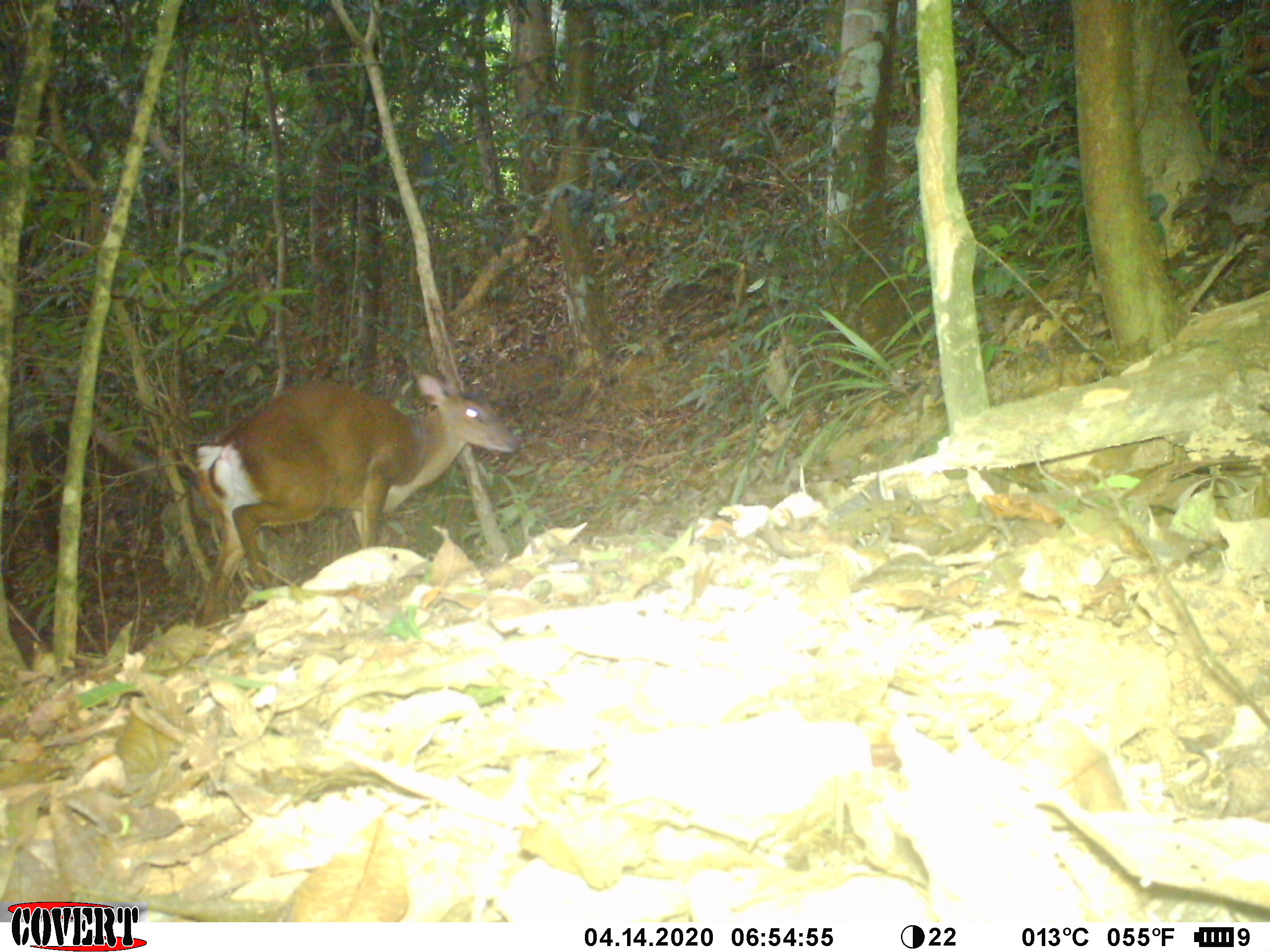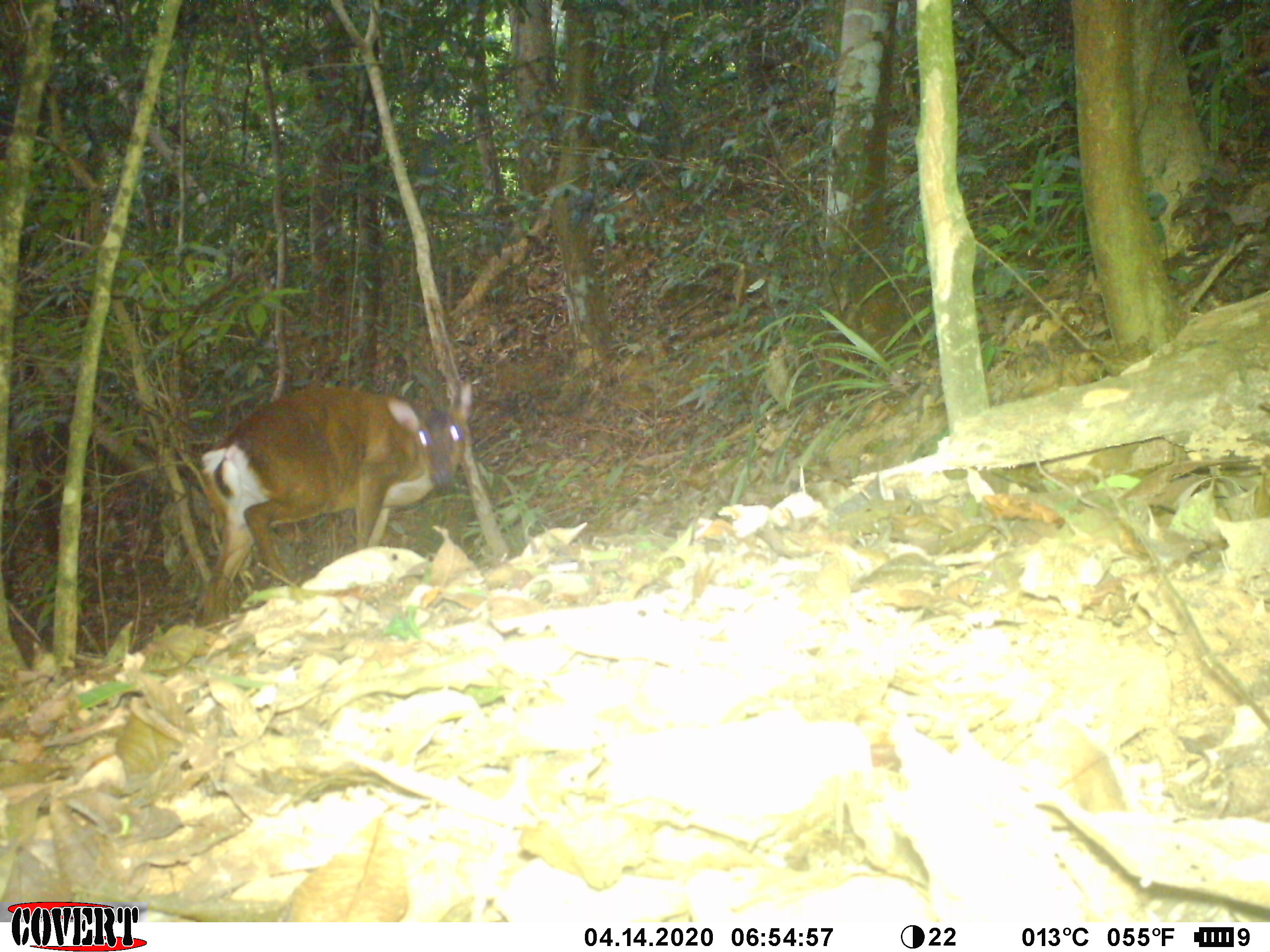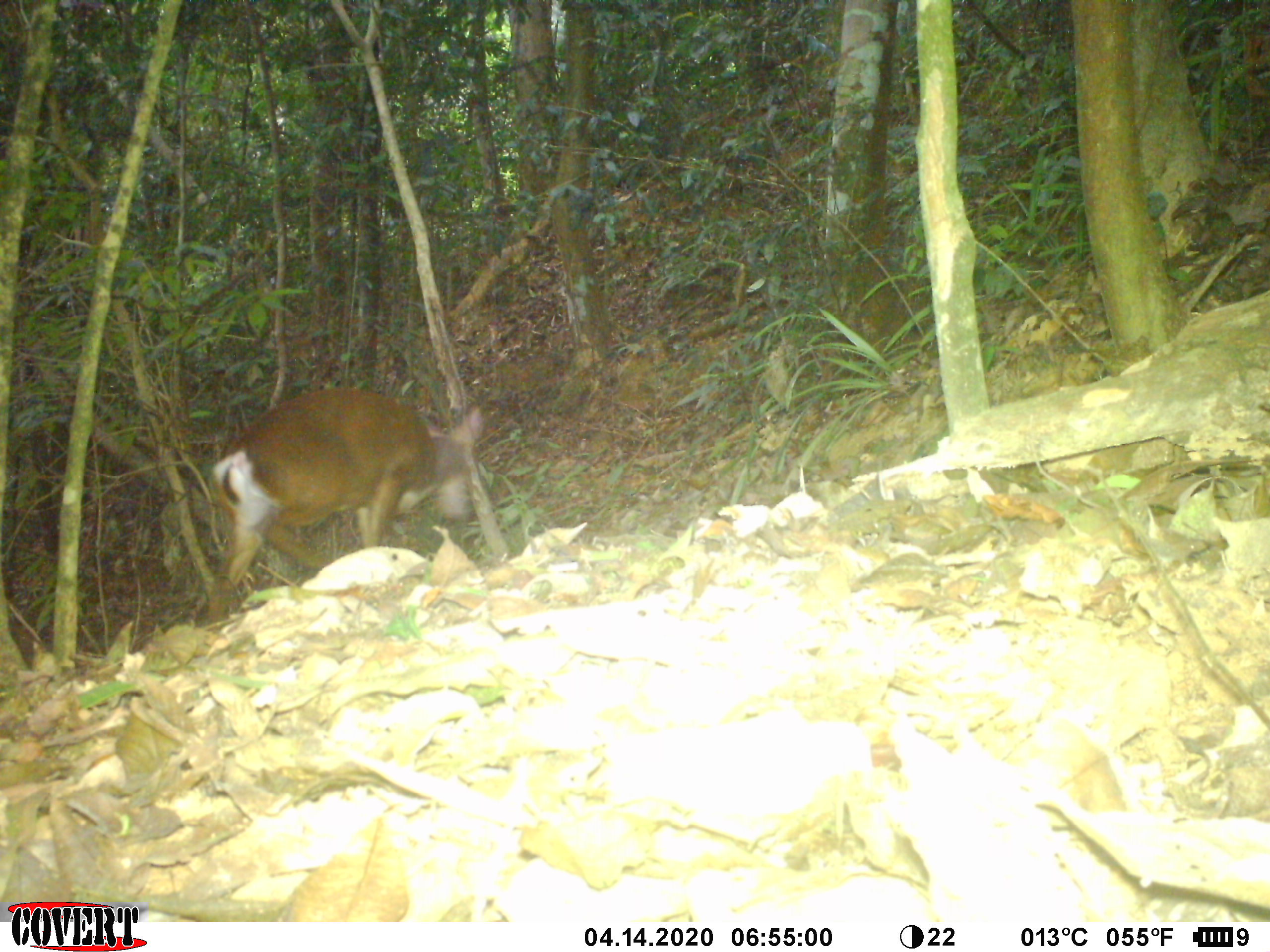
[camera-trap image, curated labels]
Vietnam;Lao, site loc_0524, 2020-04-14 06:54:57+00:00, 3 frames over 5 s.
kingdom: Animalia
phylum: Chordata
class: Mammalia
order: Artiodactyla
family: Cervidae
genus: Muntiacus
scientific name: Muntiacus vuquangensis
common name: large-antlered muntjac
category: large antlered muntjac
Large antlered muntjac (large-antlered muntjac) (Muntiacus vuquangensis). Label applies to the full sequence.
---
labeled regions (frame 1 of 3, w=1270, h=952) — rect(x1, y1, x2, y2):
large antlered muntjac: rect(187, 370, 521, 627)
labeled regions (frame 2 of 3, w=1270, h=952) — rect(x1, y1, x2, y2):
large antlered muntjac: rect(196, 378, 474, 630)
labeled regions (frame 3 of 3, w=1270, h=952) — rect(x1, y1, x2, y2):
large antlered muntjac: rect(202, 384, 484, 637)